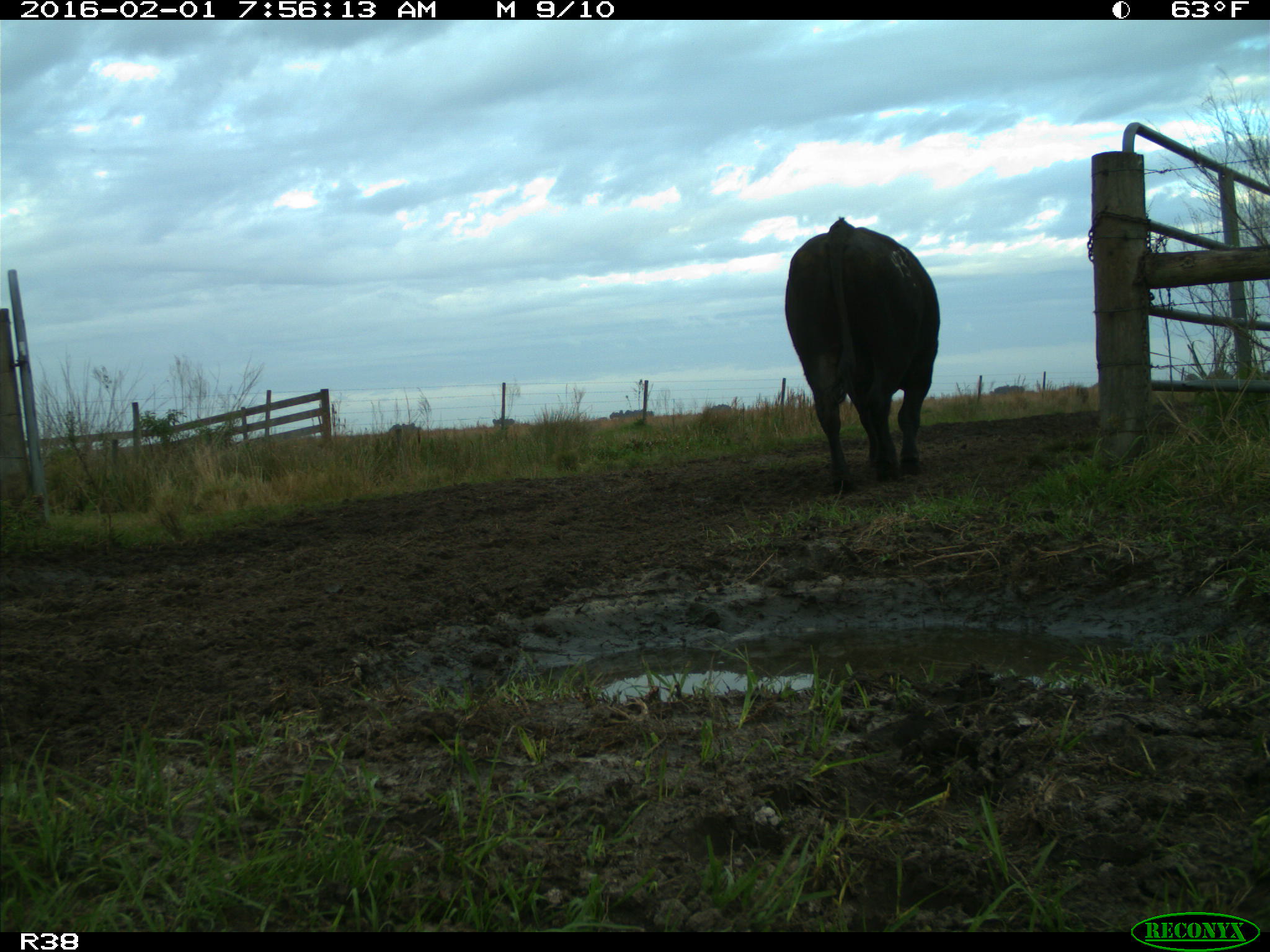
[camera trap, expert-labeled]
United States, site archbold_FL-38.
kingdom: Animalia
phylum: Chordata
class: Mammalia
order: Artiodactyla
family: Bovidae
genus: Bos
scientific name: Bos taurus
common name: domestic cow